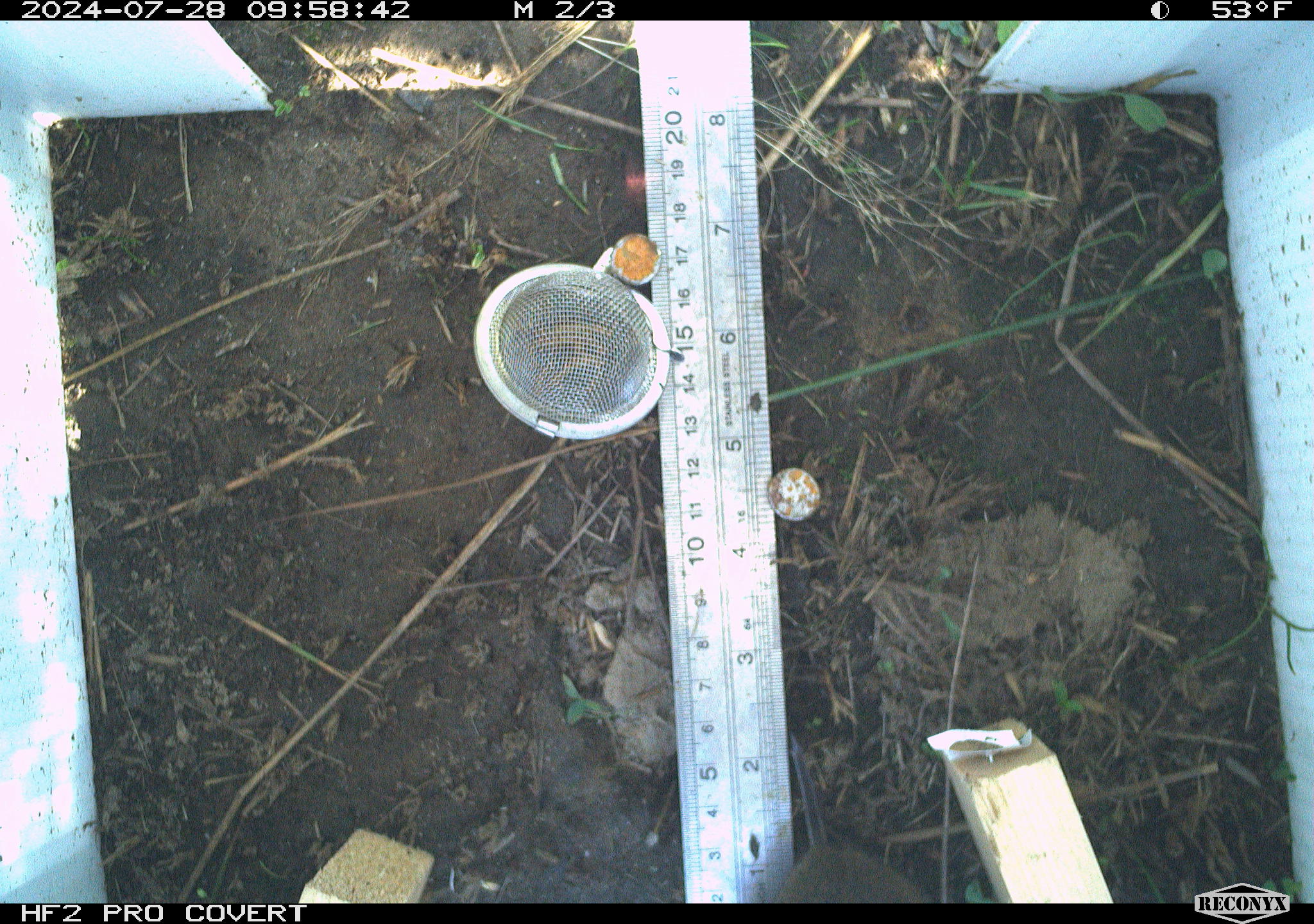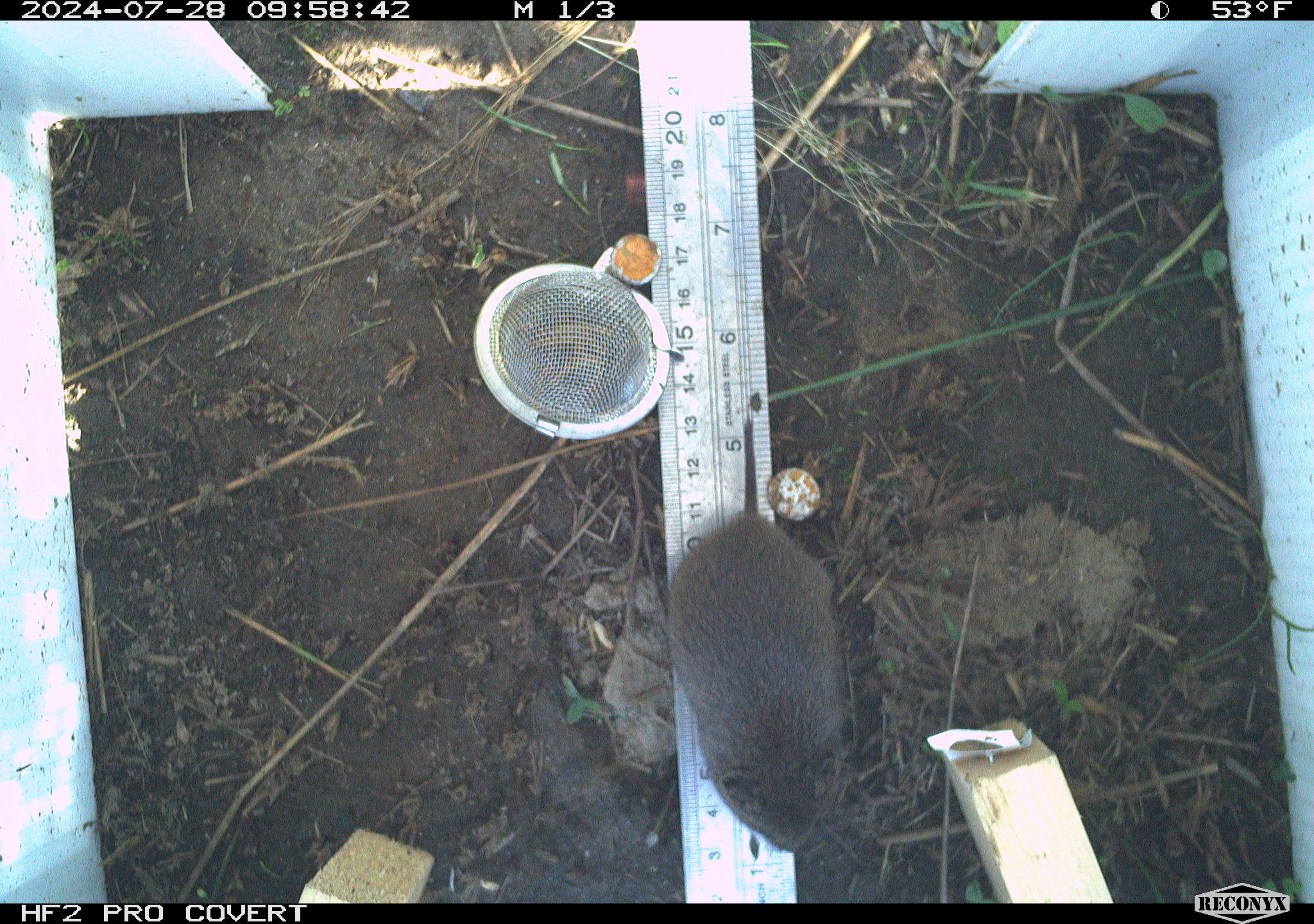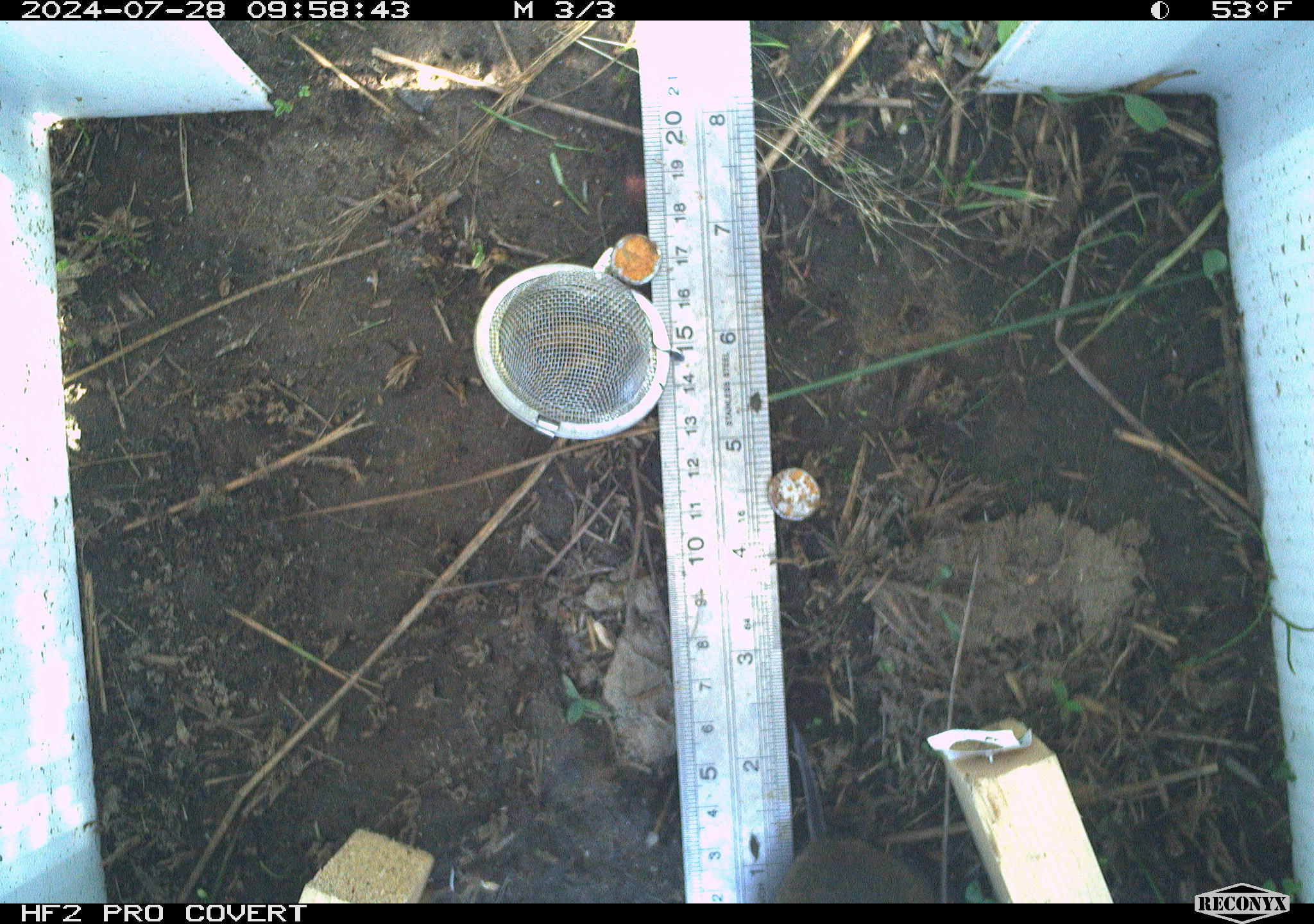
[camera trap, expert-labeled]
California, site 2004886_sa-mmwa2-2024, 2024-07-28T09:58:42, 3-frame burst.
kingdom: Animalia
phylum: Chordata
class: Mammalia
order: Rodentia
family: Cricetidae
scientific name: Arvicolinae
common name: voles, lemmings, and muskrats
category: arvicolinae subfamily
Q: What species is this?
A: Arvicolinae subfamily (voles, lemmings, and muskrats) (Arvicolinae).